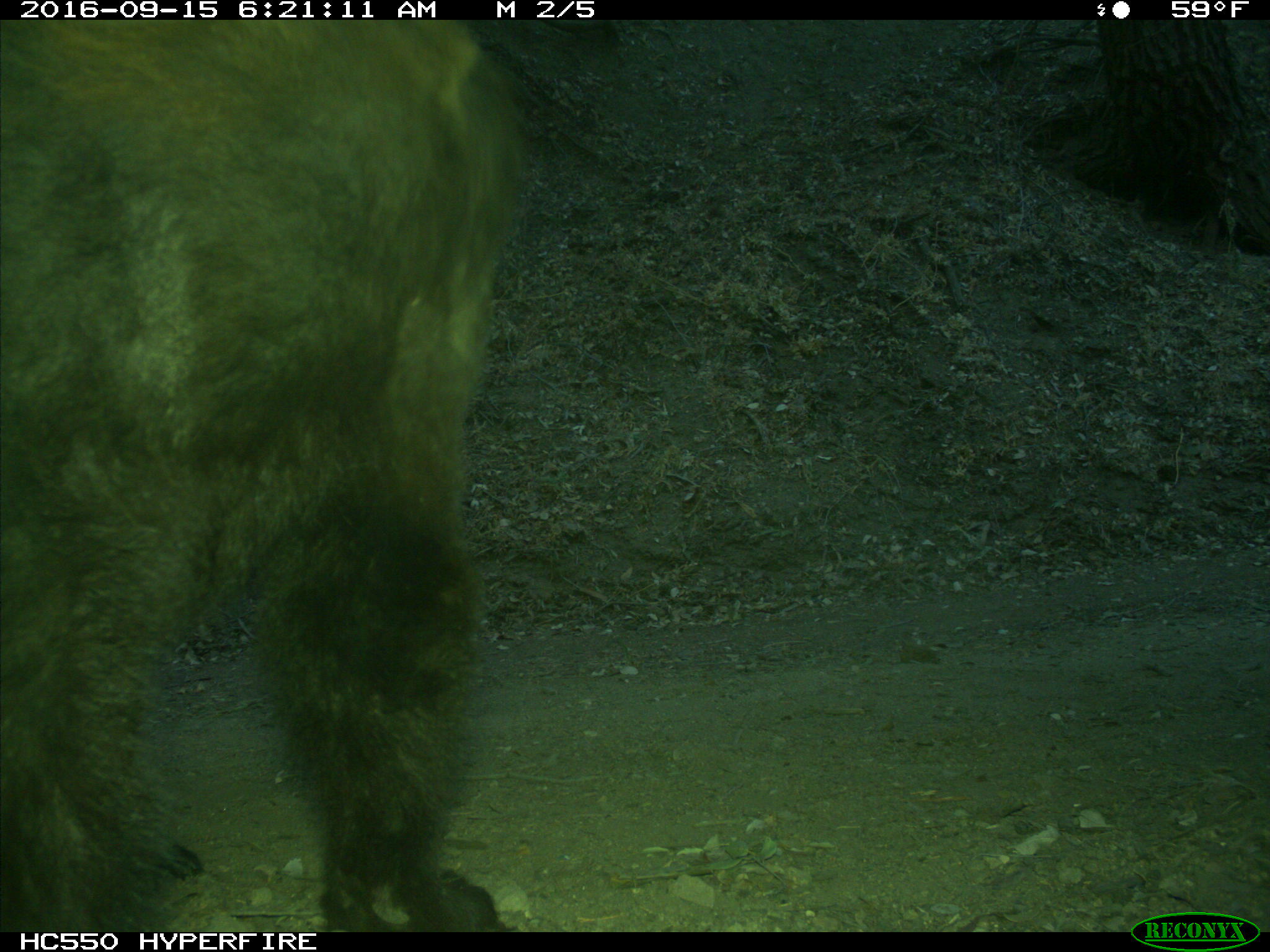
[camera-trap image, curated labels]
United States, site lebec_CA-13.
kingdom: Animalia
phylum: Chordata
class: Mammalia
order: Carnivora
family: Ursidae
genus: Ursus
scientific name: Ursus americanus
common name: american black bear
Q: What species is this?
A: Ursus americanus (american black bear).